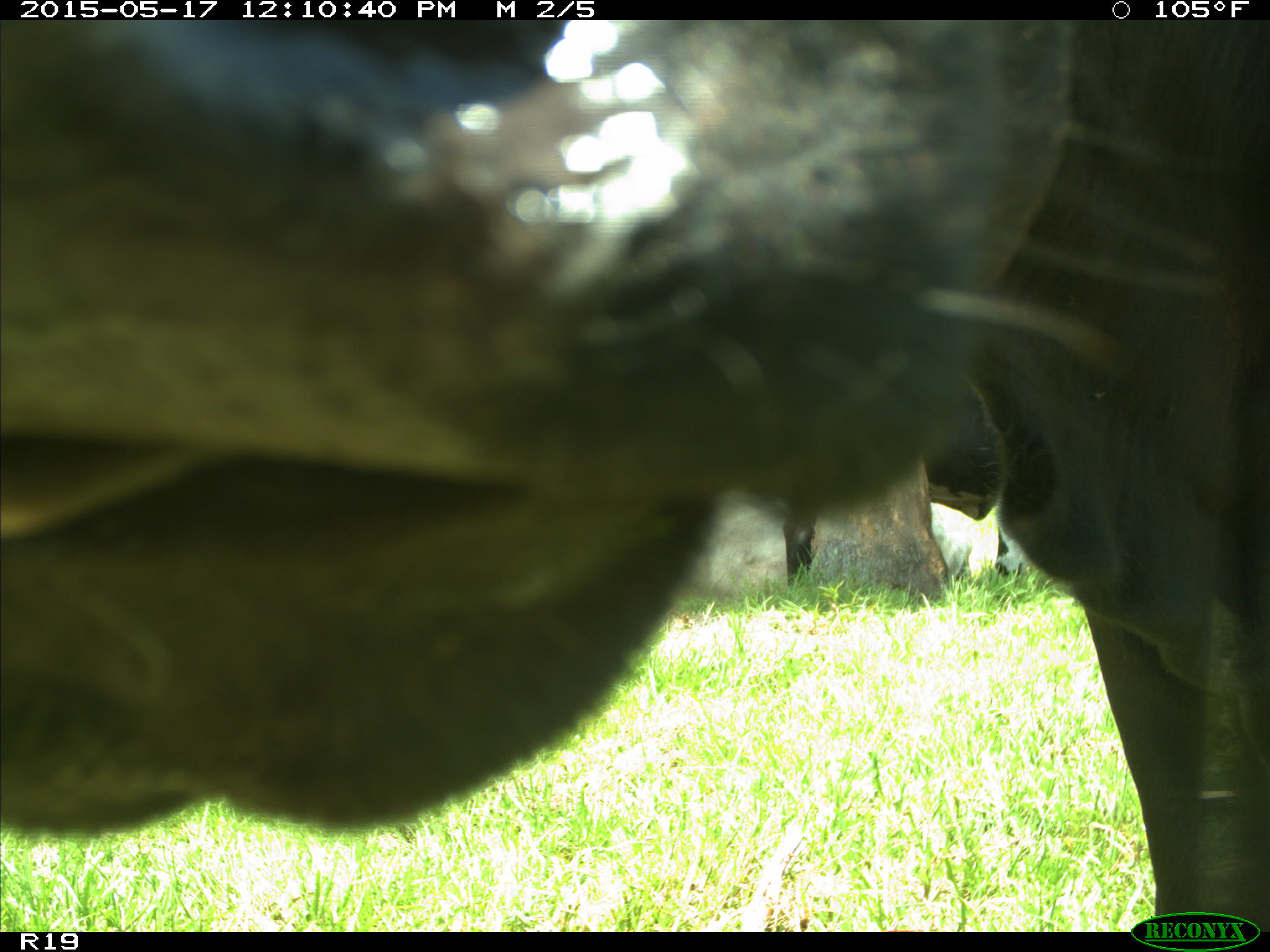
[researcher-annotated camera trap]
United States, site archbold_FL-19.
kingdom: Animalia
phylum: Chordata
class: Mammalia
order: Artiodactyla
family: Bovidae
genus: Bos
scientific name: Bos taurus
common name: domestic cow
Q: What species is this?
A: Bos taurus (domestic cow).